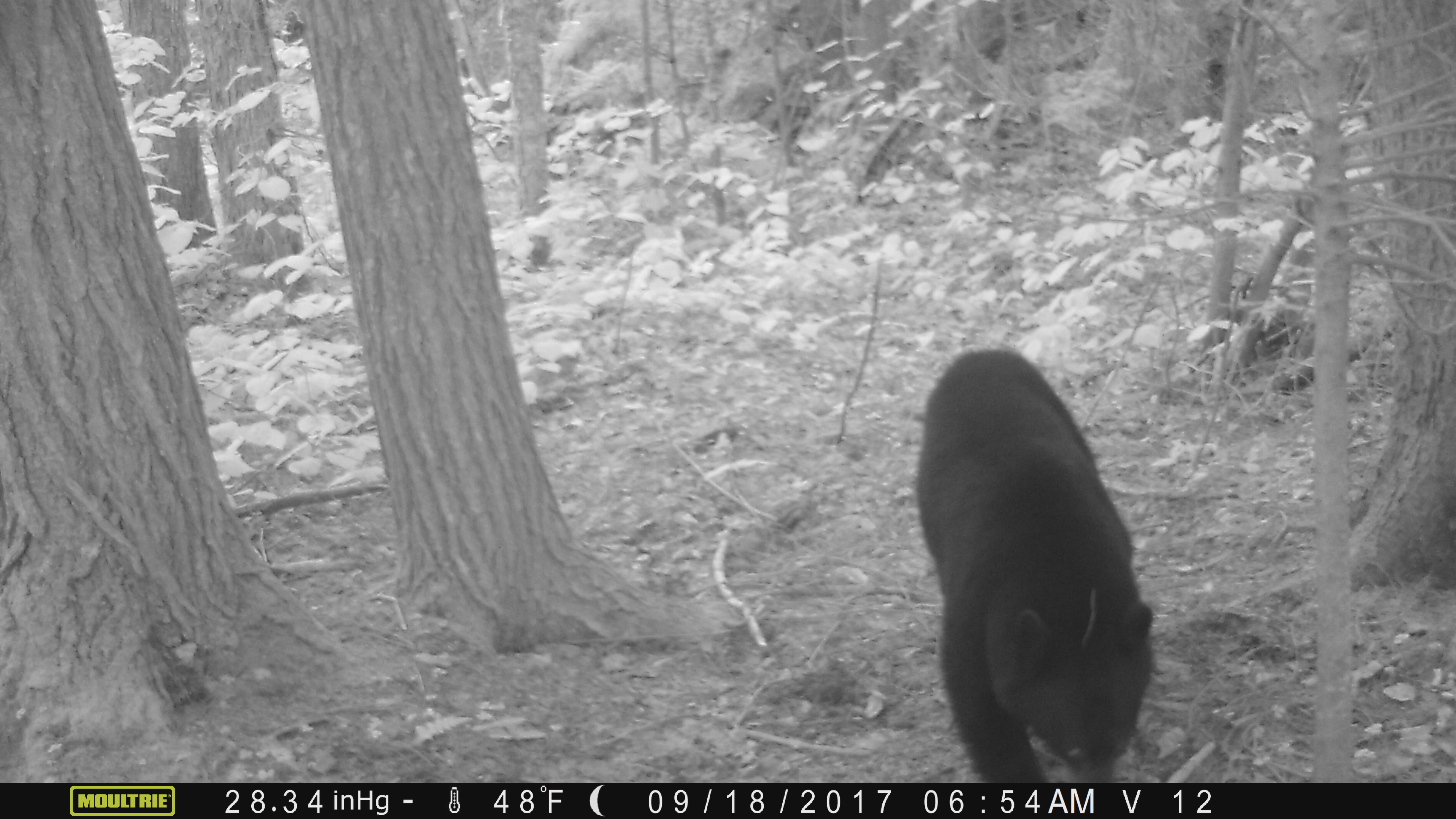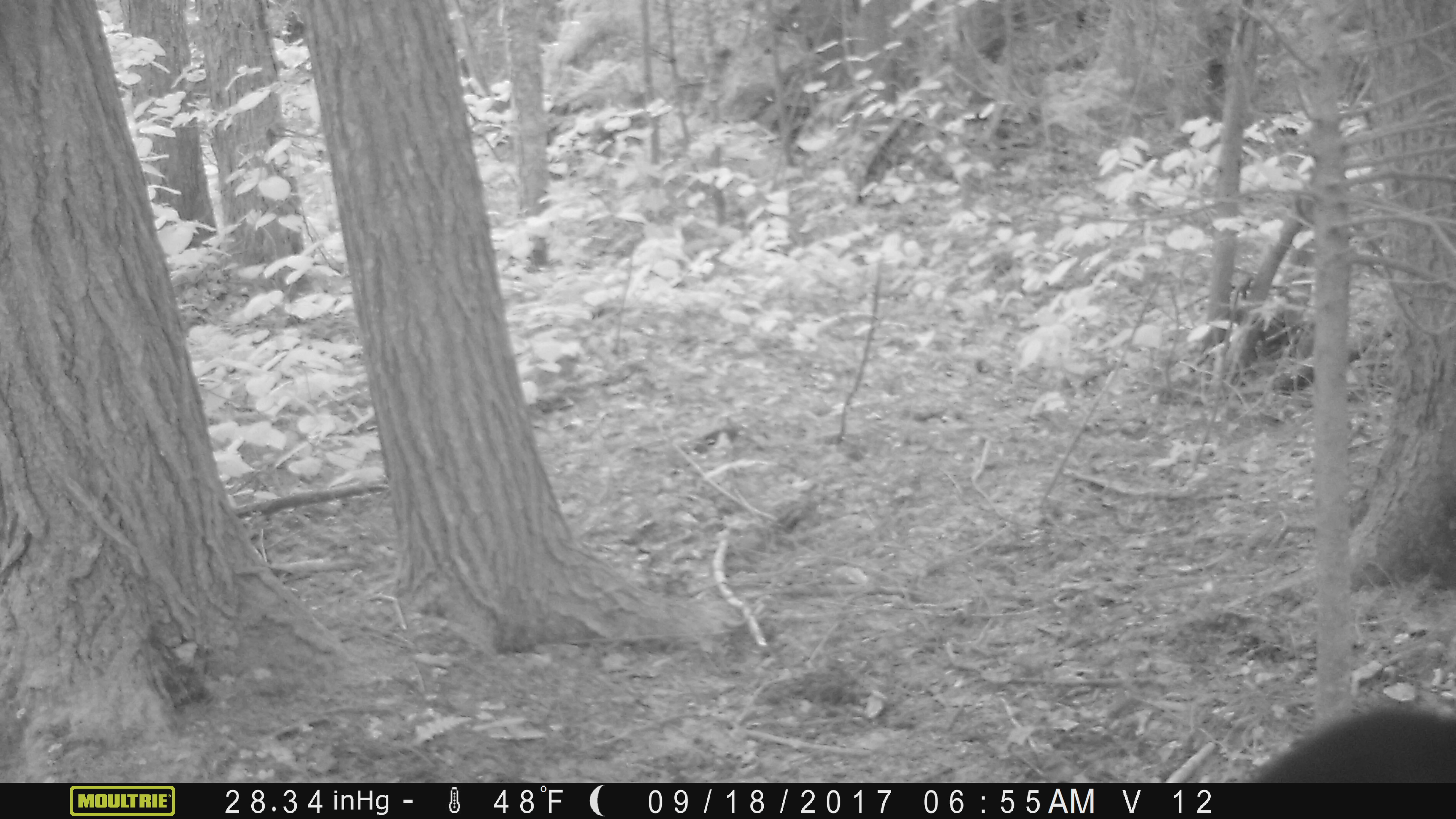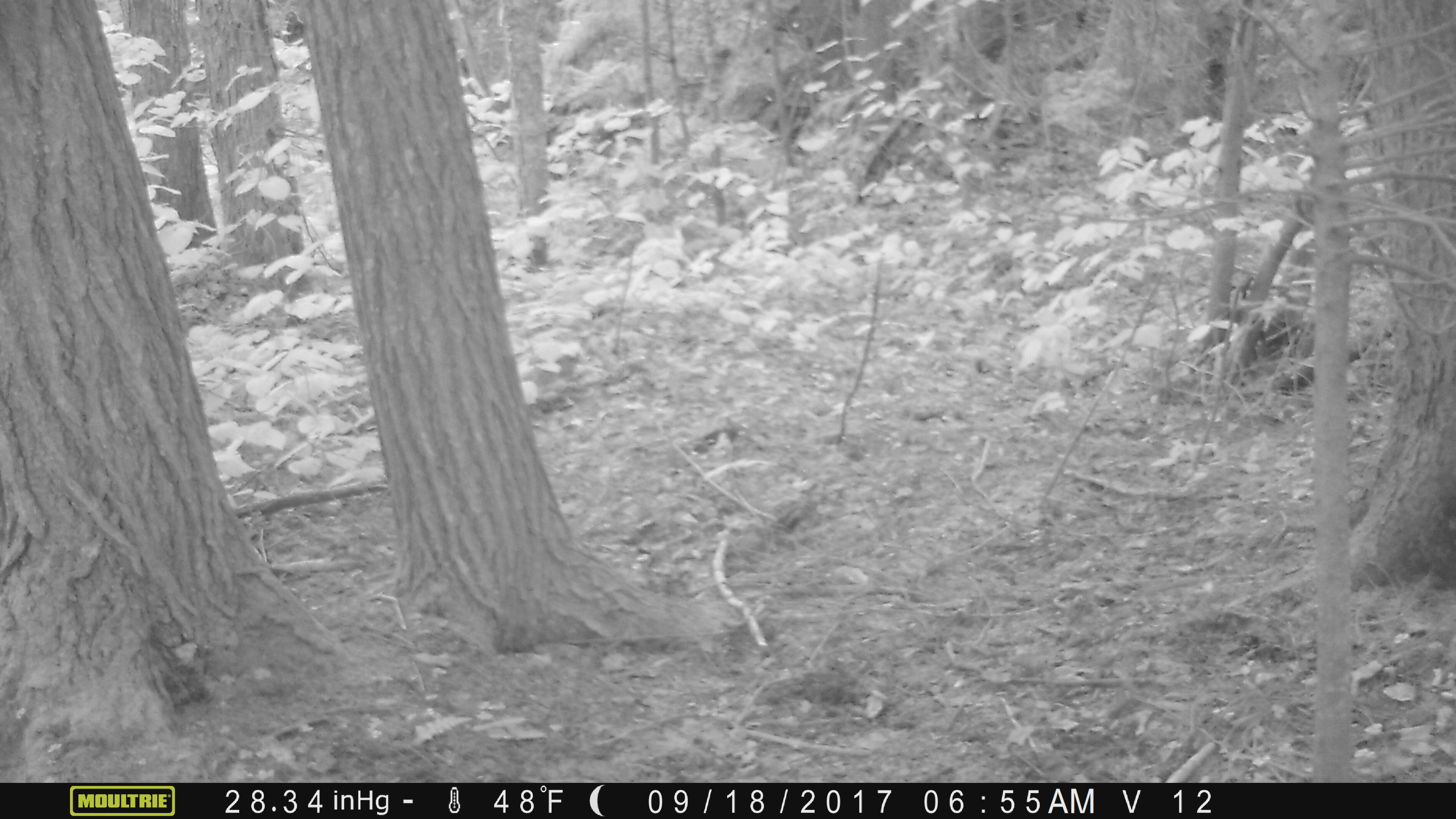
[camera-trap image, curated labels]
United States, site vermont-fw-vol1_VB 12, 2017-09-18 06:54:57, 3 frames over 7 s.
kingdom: Animalia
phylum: Chordata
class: Mammalia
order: Carnivora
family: Ursidae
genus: Ursus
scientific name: Ursus americanus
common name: black bear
Black bear (Ursus americanus).